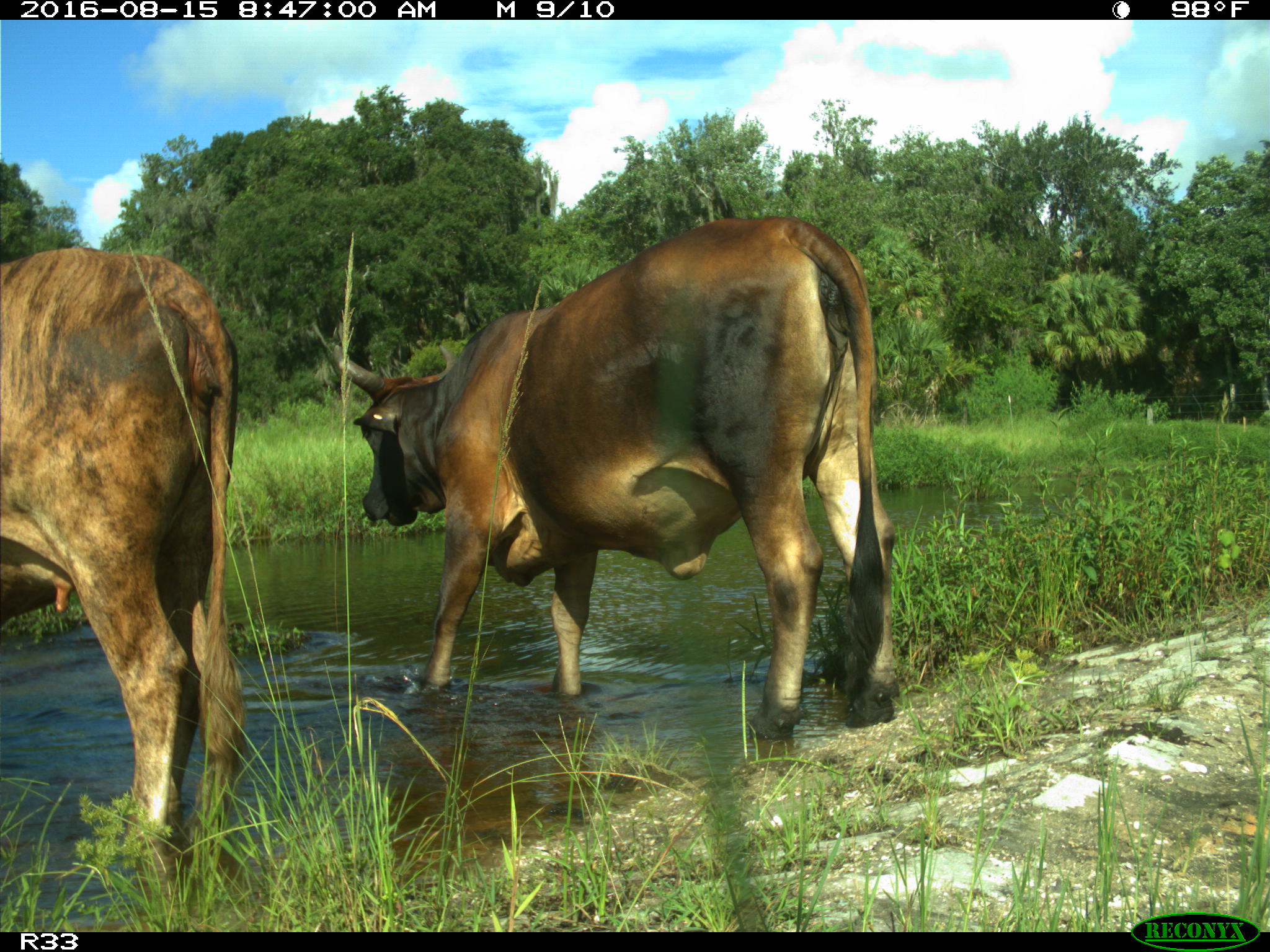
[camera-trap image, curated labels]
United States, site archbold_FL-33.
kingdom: Animalia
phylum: Chordata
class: Mammalia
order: Artiodactyla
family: Bovidae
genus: Bos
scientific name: Bos taurus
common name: domestic cow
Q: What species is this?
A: Bos taurus (domestic cow).